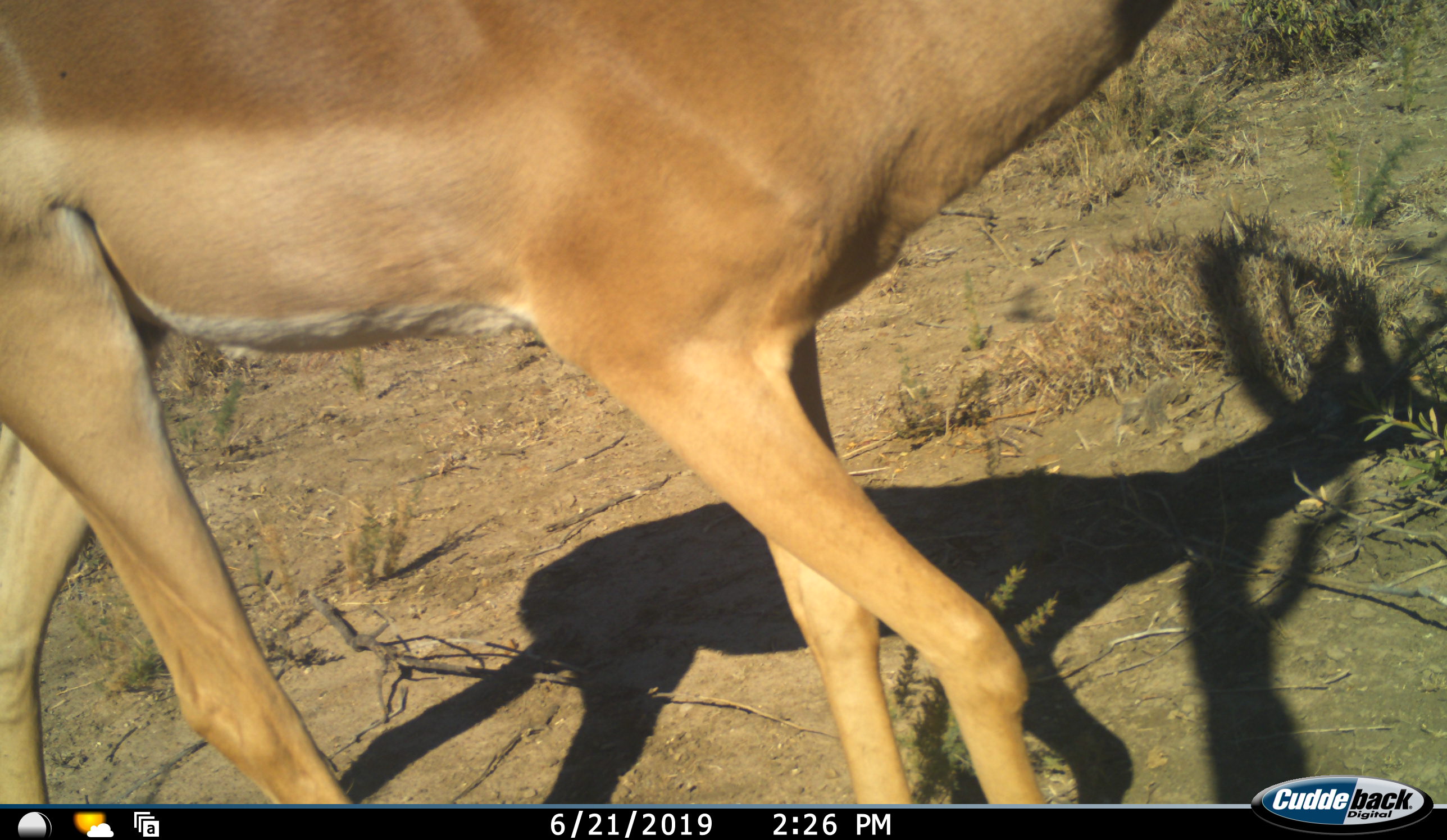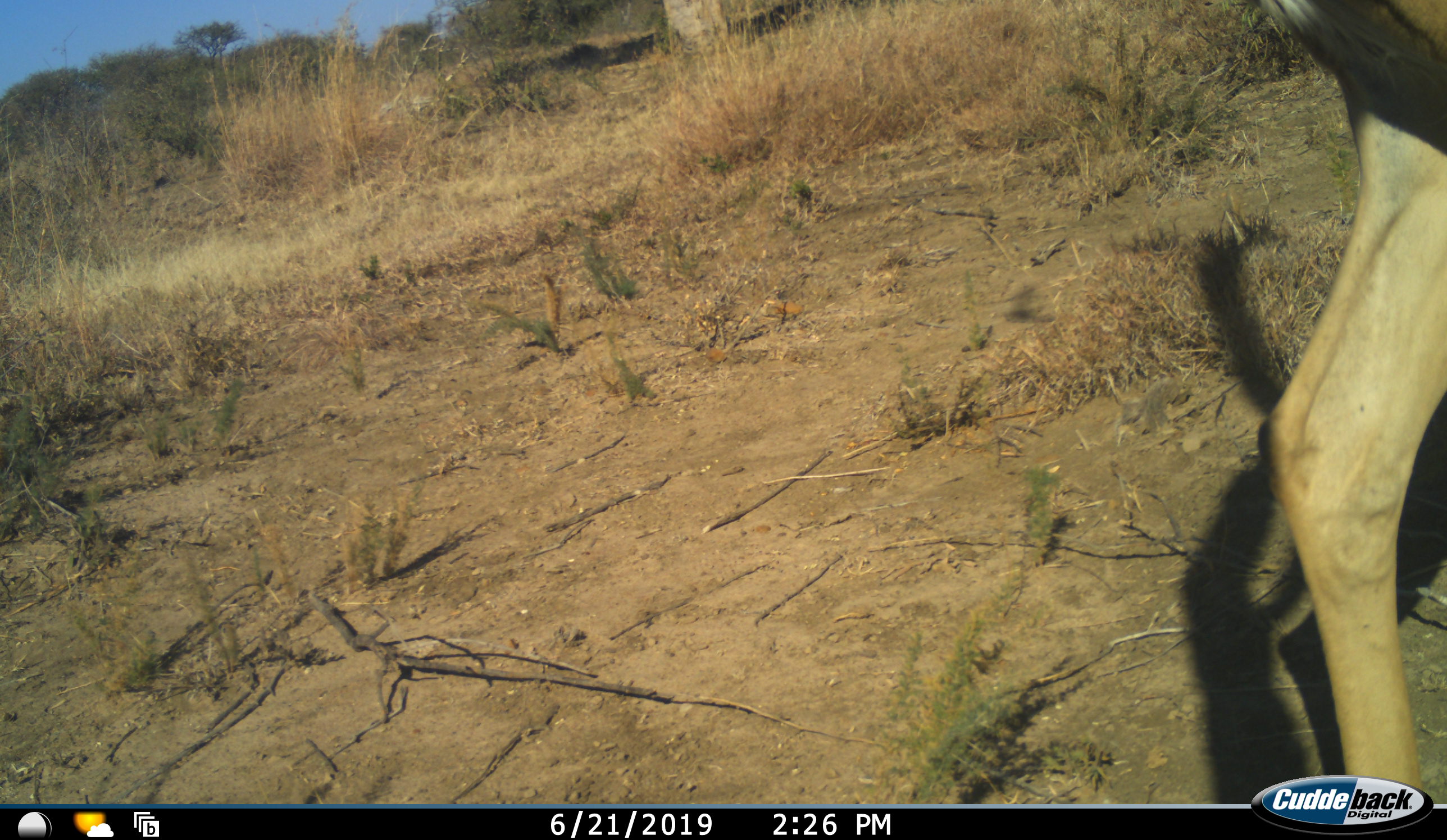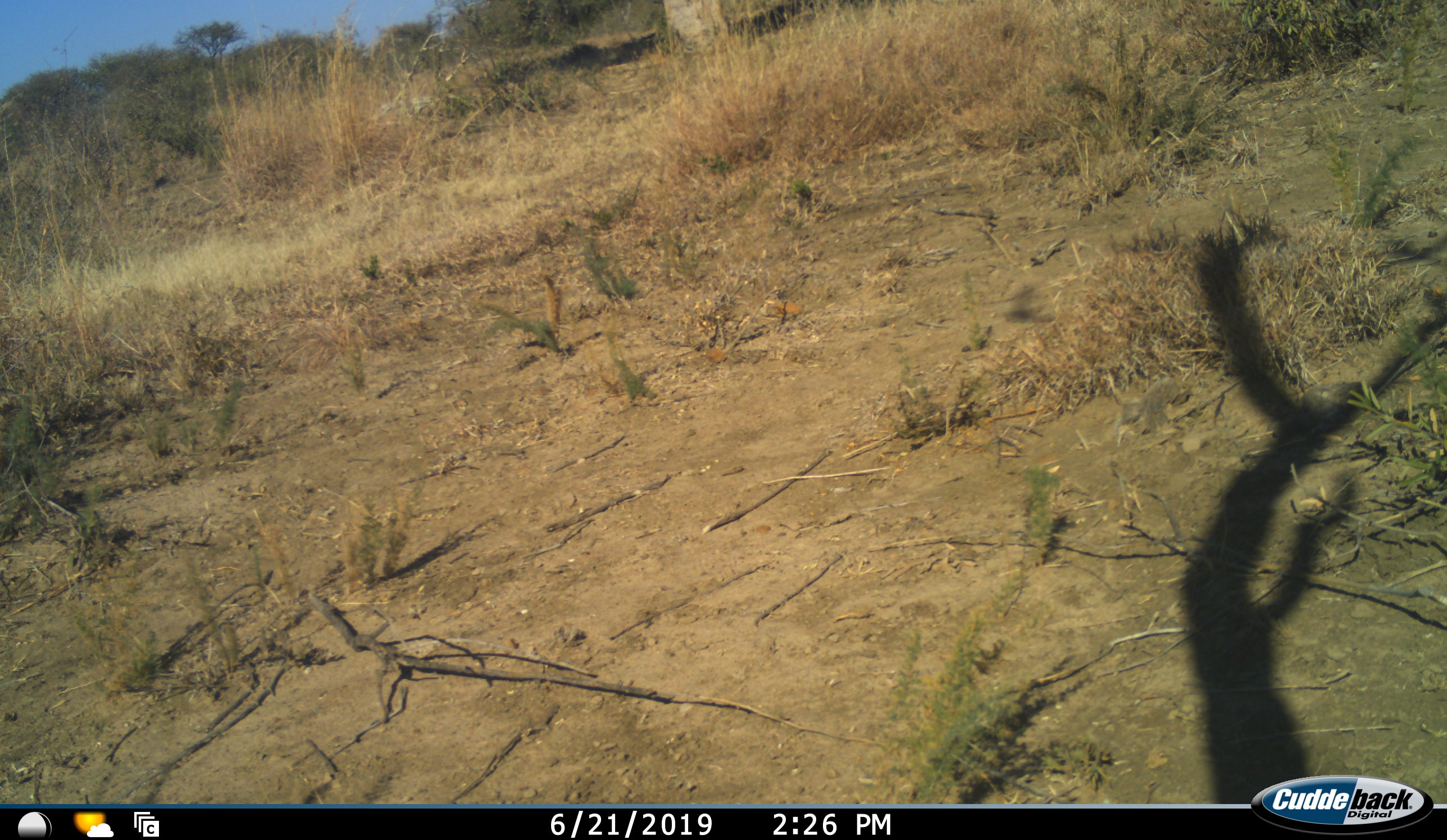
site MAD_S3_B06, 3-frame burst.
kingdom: Animalia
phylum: Chordata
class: Mammalia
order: Artiodactyla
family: Bovidae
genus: Aepyceros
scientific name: Aepyceros melampus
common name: impala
Impala (Aepyceros melampus), count 1. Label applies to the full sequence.